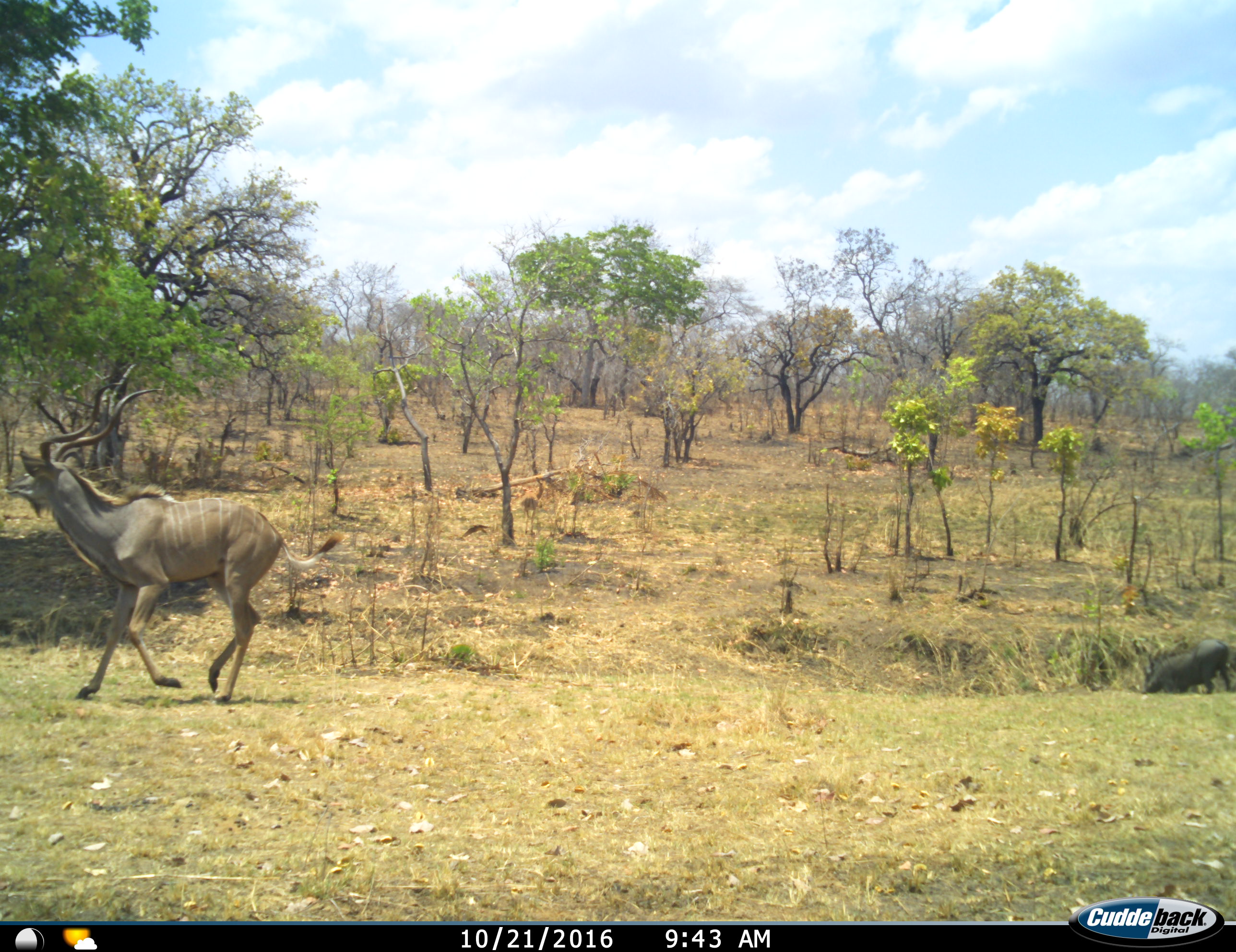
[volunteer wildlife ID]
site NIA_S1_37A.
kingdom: Animalia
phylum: Chordata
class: Mammalia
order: Artiodactyla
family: Bovidae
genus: Tragelaphus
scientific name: Tragelaphus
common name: kudu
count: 1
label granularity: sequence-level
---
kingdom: Animalia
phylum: Chordata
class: Mammalia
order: Artiodactyla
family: Suidae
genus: Phacochoerus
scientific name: Phacochoerus africanus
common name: warthog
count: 1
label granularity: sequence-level